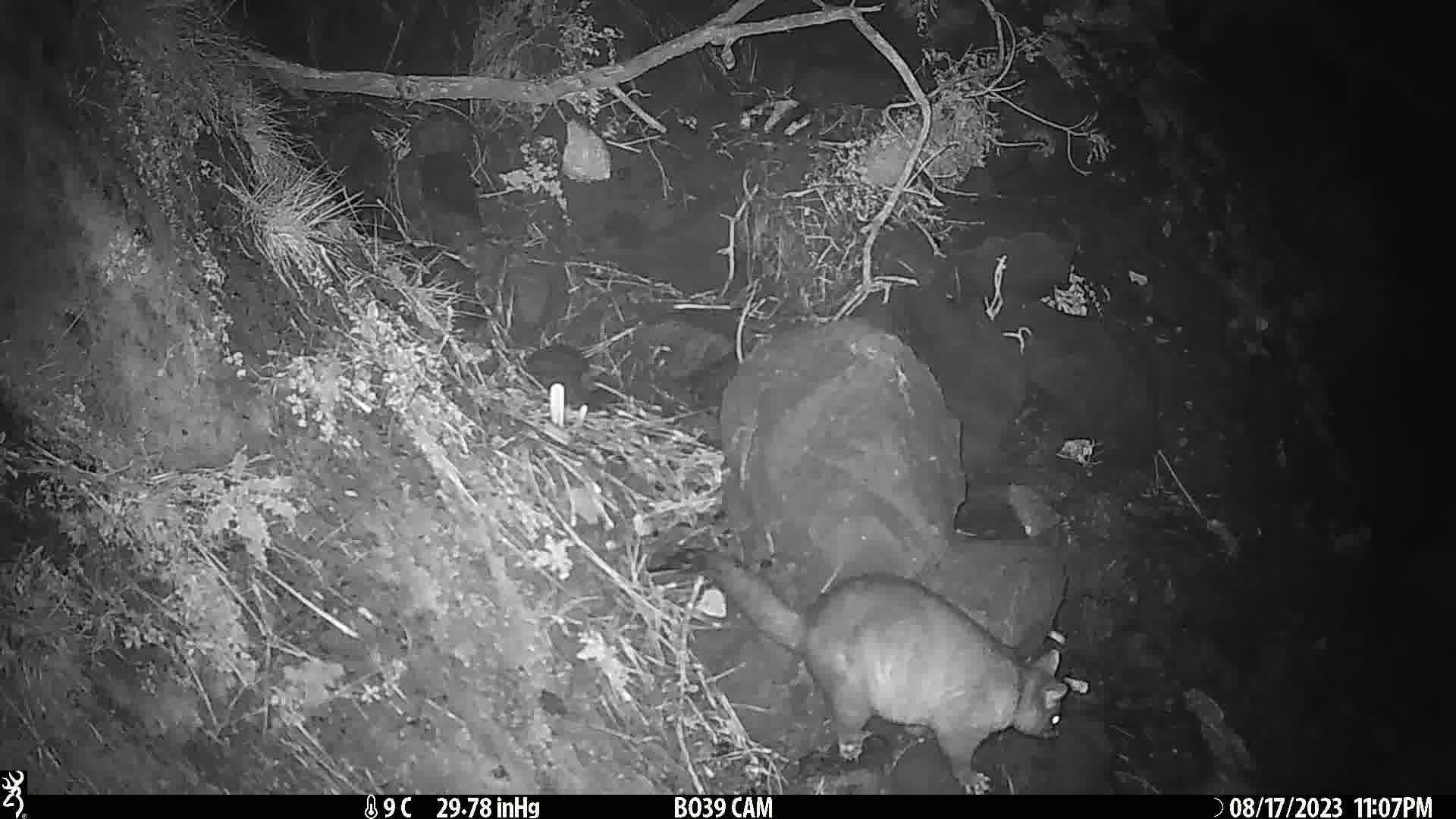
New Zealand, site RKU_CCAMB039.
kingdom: Animalia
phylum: Chordata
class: Mammalia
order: Diprotodontia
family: Phalangeridae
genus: Trichosurus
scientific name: Trichosurus vulpecula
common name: common brushtail possum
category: possum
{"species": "possum (common brushtail possum) (Trichosurus vulpecula)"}